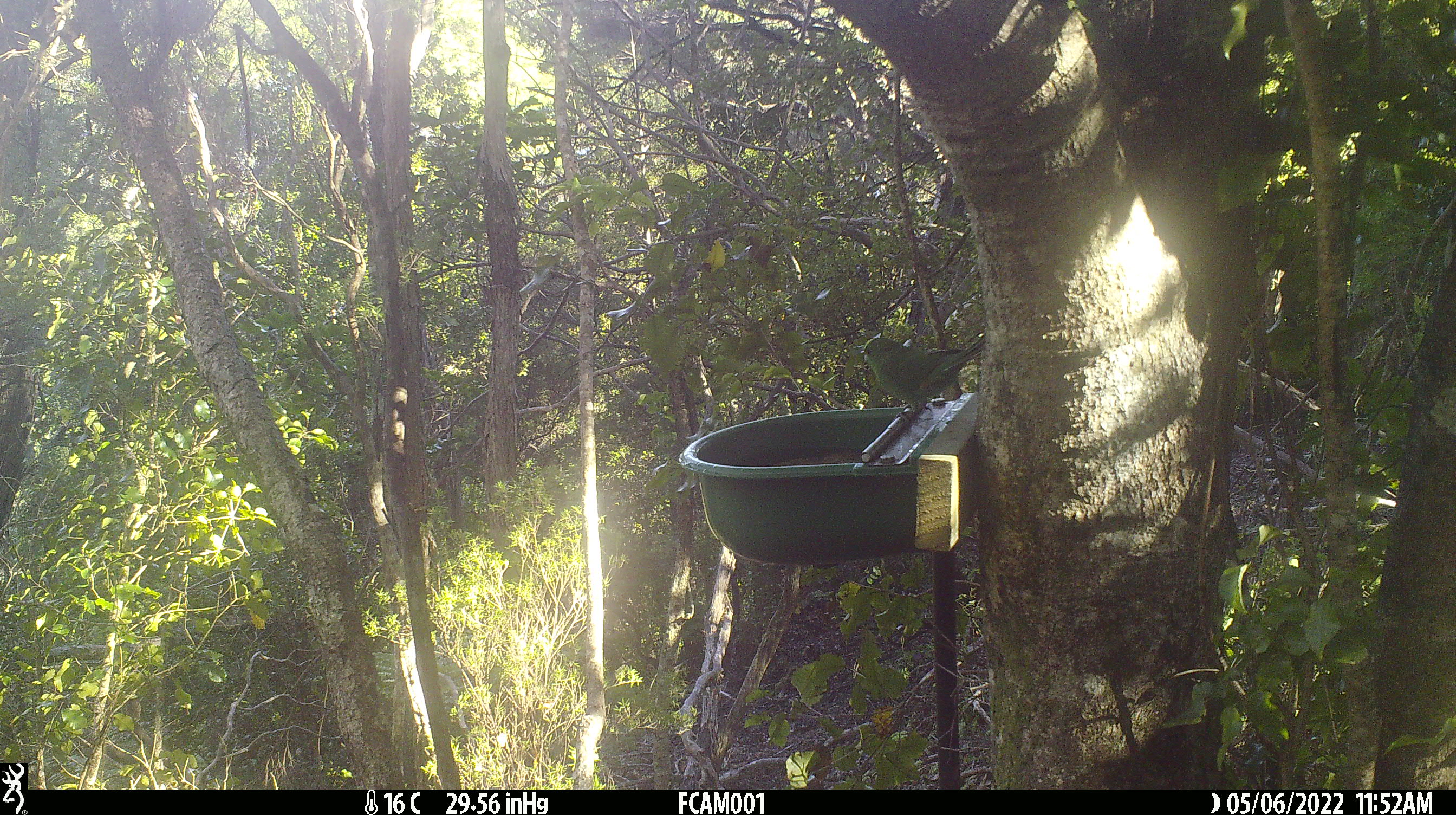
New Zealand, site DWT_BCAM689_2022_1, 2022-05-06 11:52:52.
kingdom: Animalia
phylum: Chordata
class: Aves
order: Psittaciformes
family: Psittaculidae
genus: Cyanoramphus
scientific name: Cyanoramphus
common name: parakeet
Parakeet (Cyanoramphus).